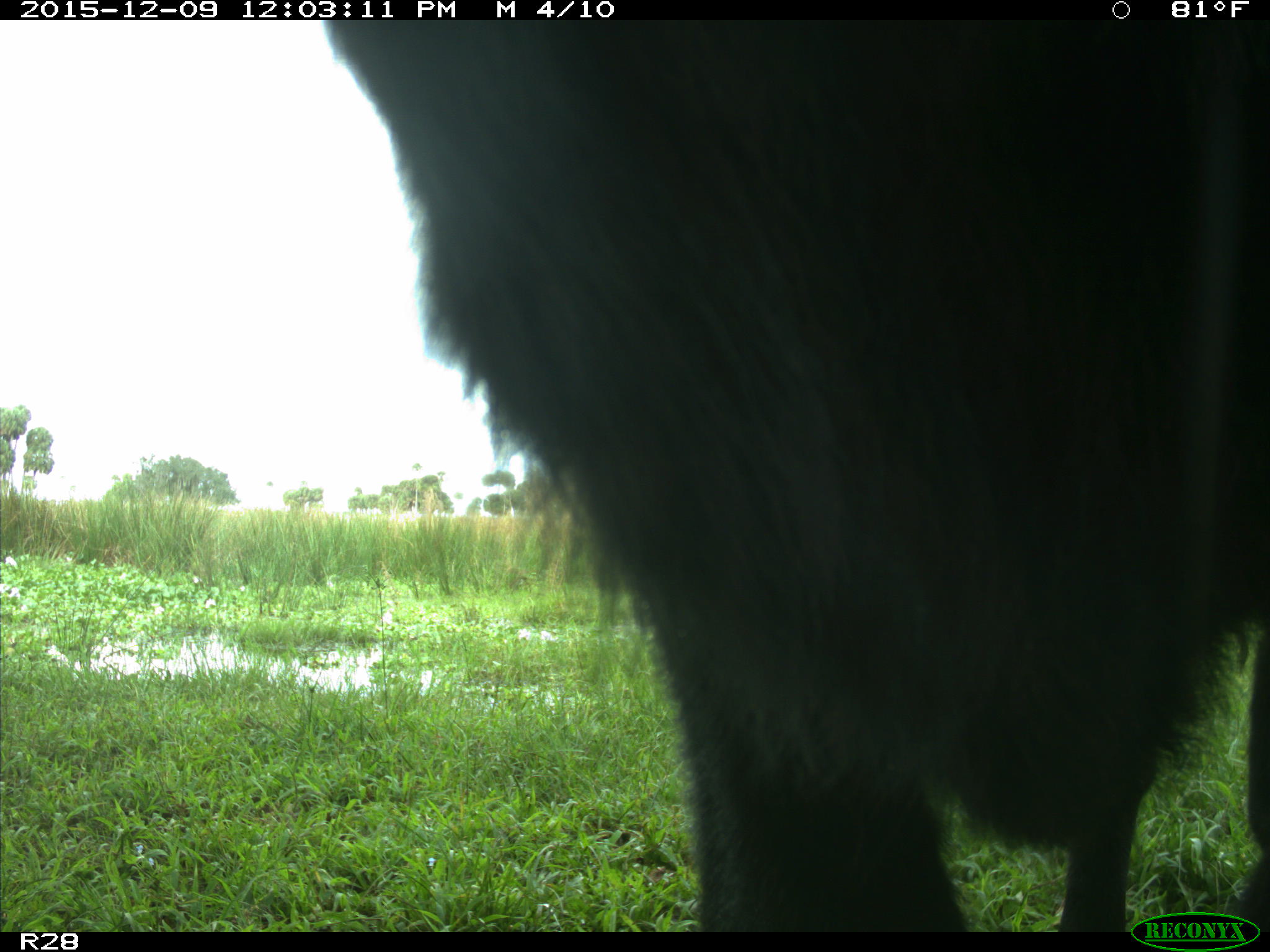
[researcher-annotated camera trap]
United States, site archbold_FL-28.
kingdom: Animalia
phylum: Chordata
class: Mammalia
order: Artiodactyla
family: Bovidae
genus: Bos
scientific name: Bos taurus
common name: domestic cow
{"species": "Bos taurus (domestic cow)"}